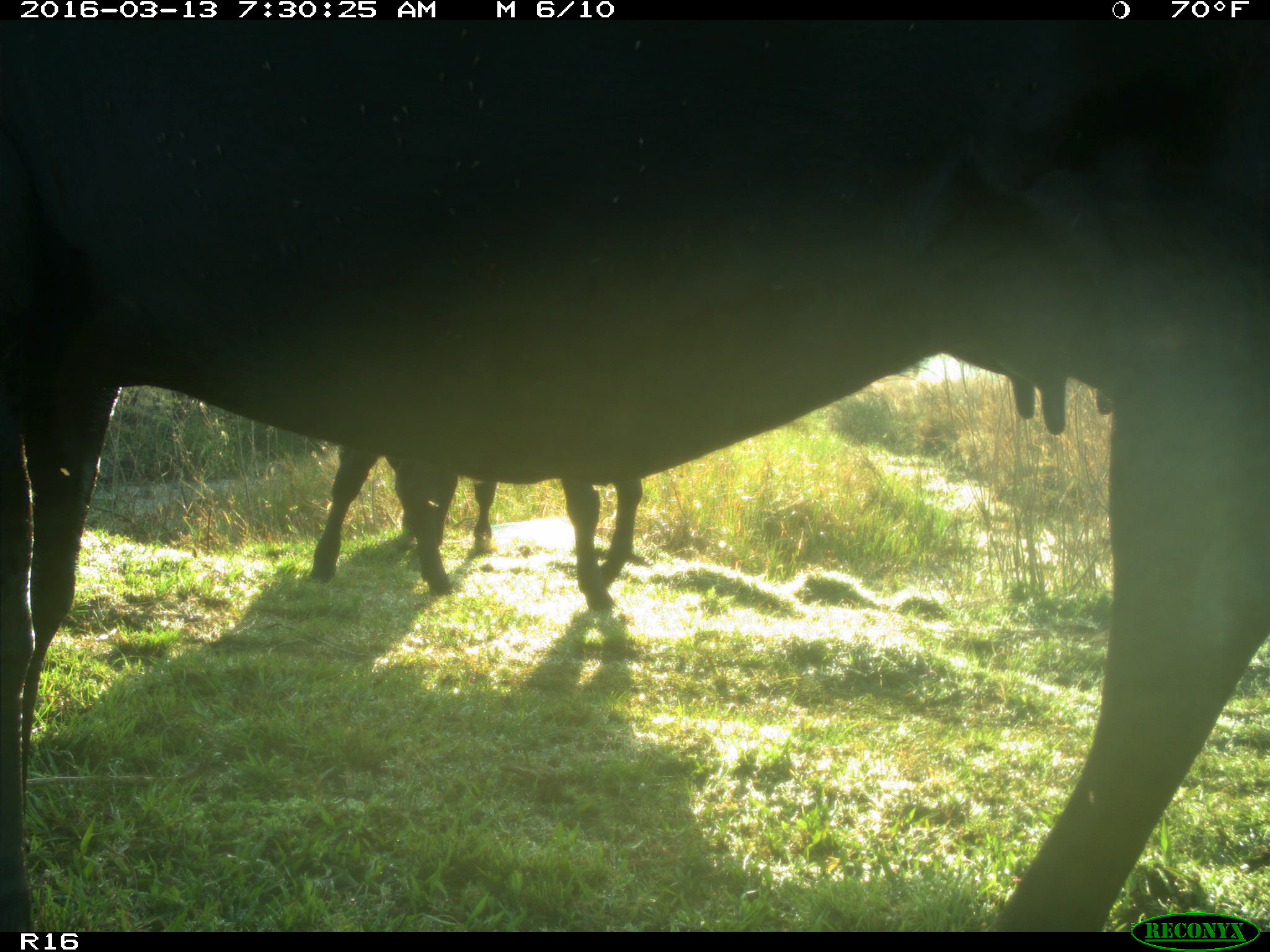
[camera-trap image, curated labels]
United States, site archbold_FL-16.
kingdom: Animalia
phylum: Chordata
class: Mammalia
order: Artiodactyla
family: Bovidae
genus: Bos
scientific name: Bos taurus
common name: domestic cow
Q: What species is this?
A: Bos taurus (domestic cow).